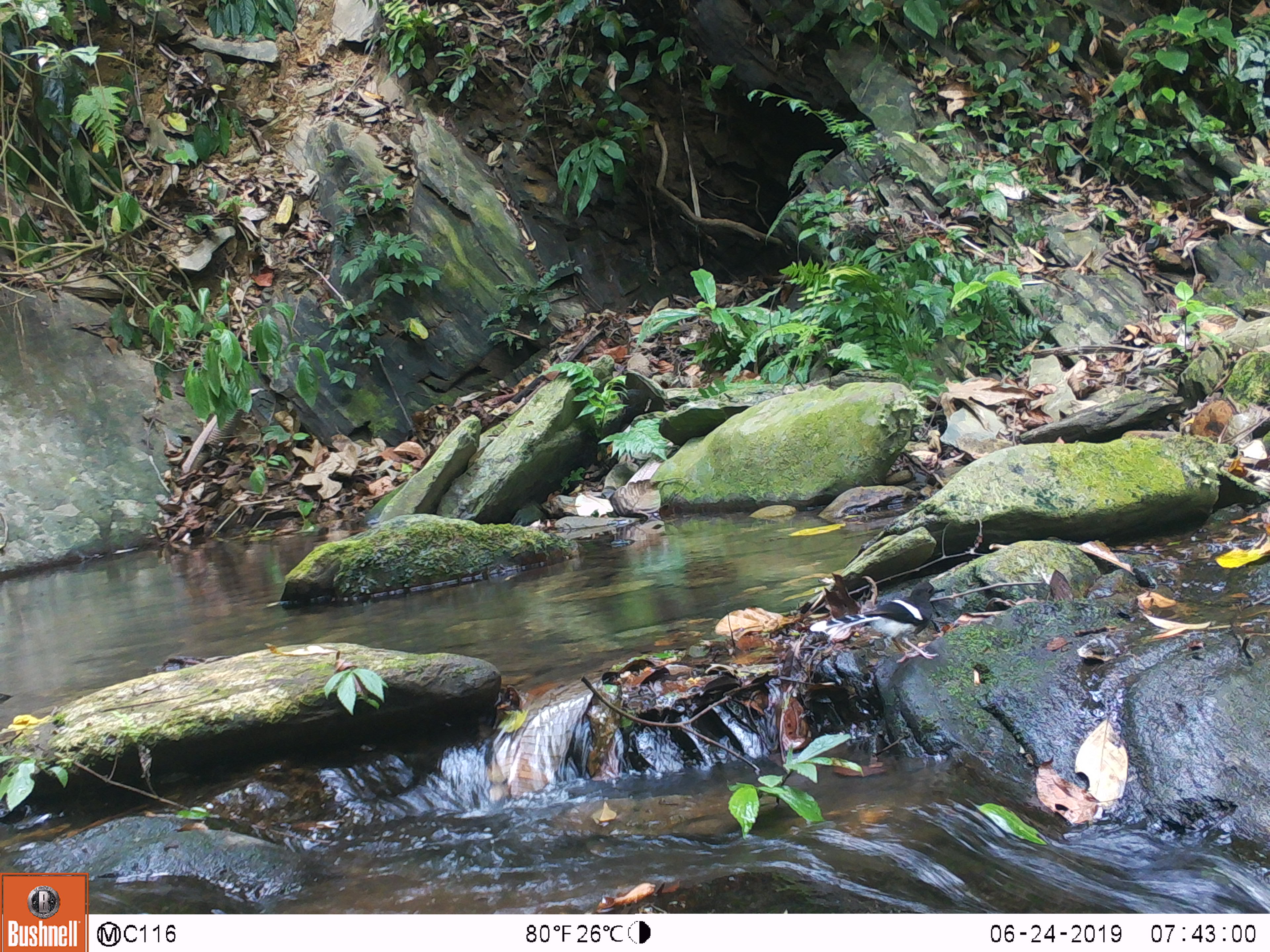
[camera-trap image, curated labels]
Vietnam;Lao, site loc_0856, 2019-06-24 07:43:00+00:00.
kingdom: Animalia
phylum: Chordata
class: Aves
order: Passeriformes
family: Muscicapidae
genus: Enicurus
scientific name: Enicurus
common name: forktail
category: forktail sp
Forktail sp (forktail) (Enicurus). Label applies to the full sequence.